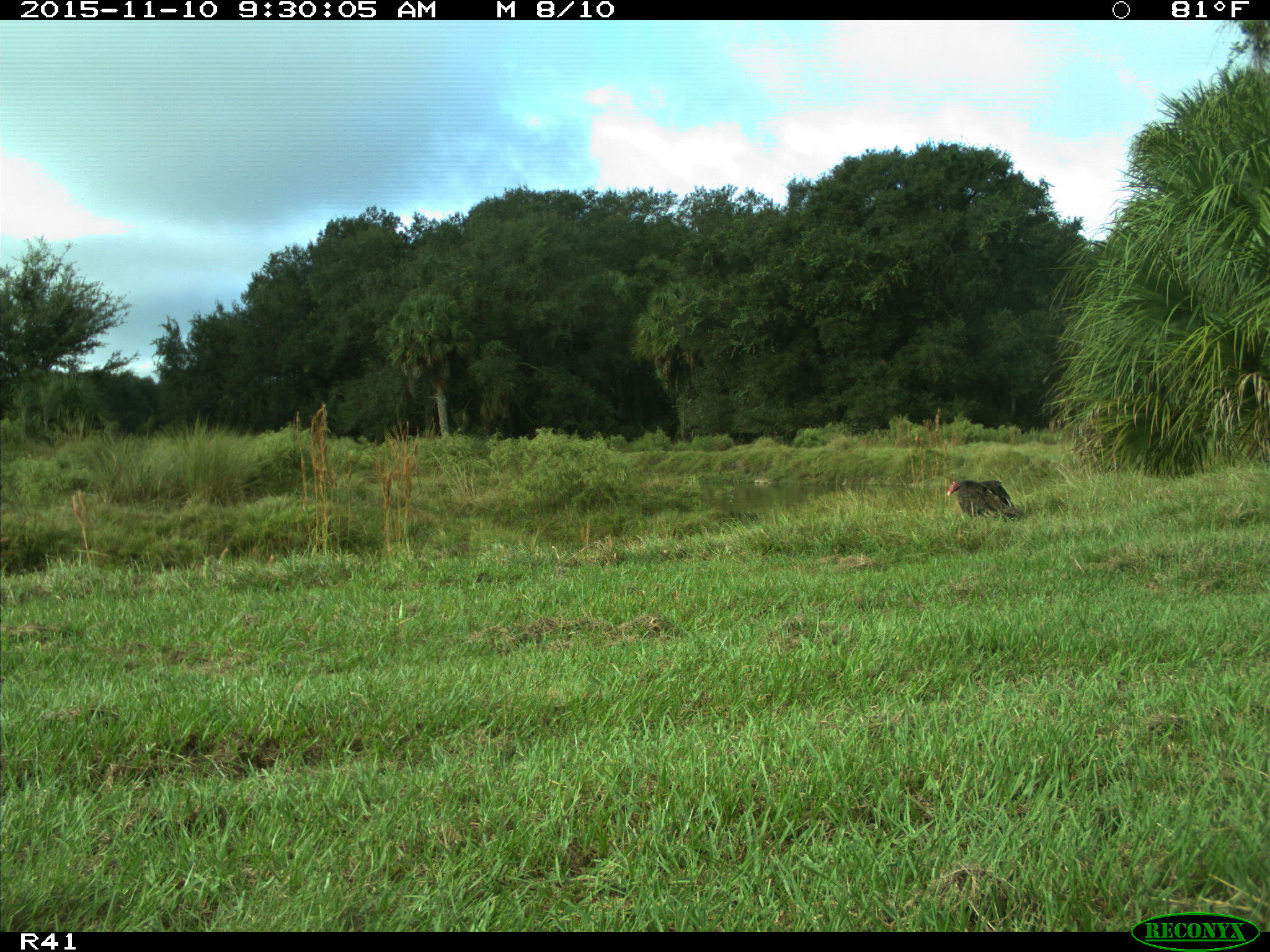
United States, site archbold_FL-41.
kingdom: Animalia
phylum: Chordata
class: Mammalia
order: Artiodactyla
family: Bovidae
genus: Bos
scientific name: Bos taurus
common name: domestic cow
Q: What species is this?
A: Bos taurus (domestic cow).